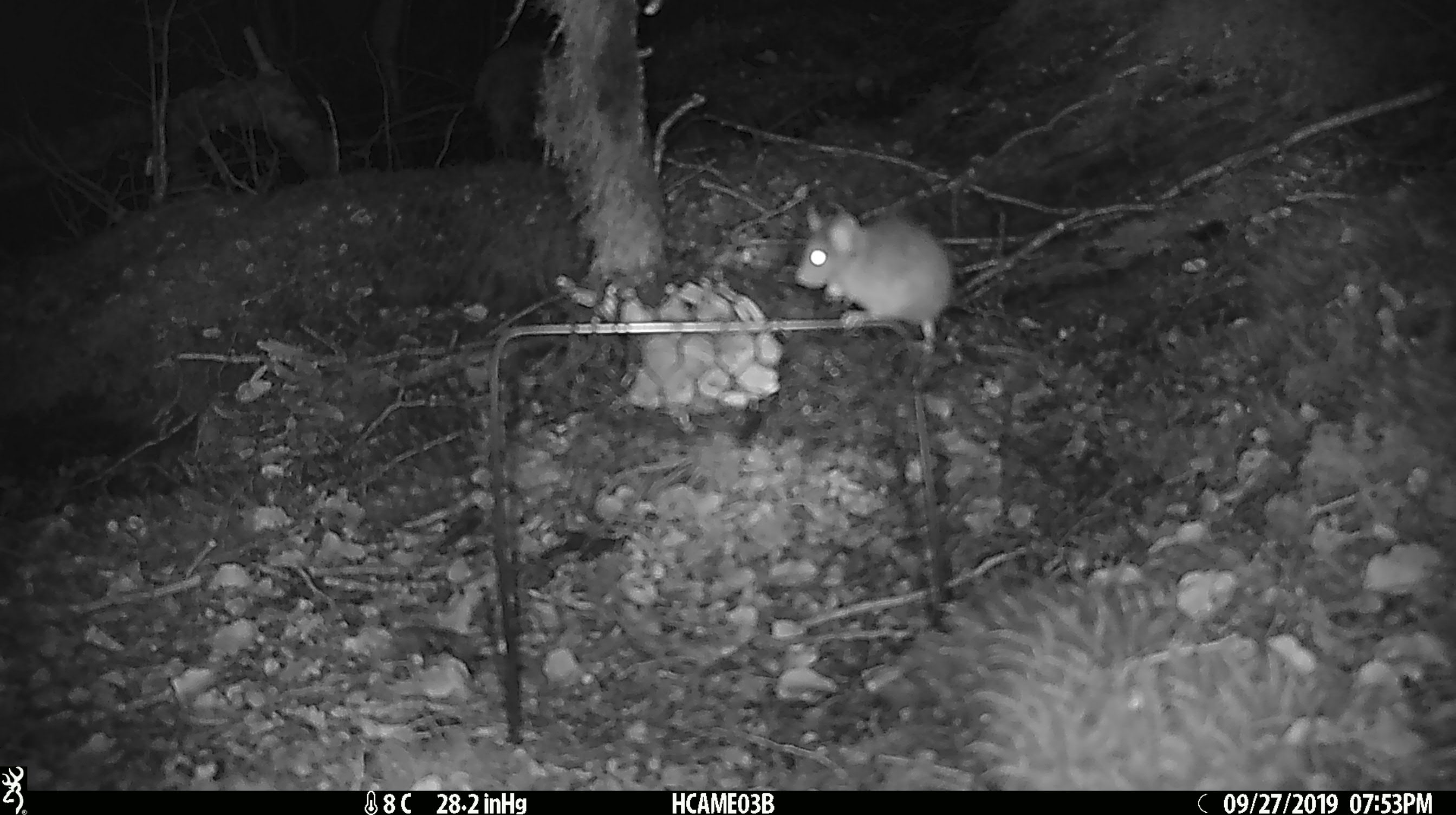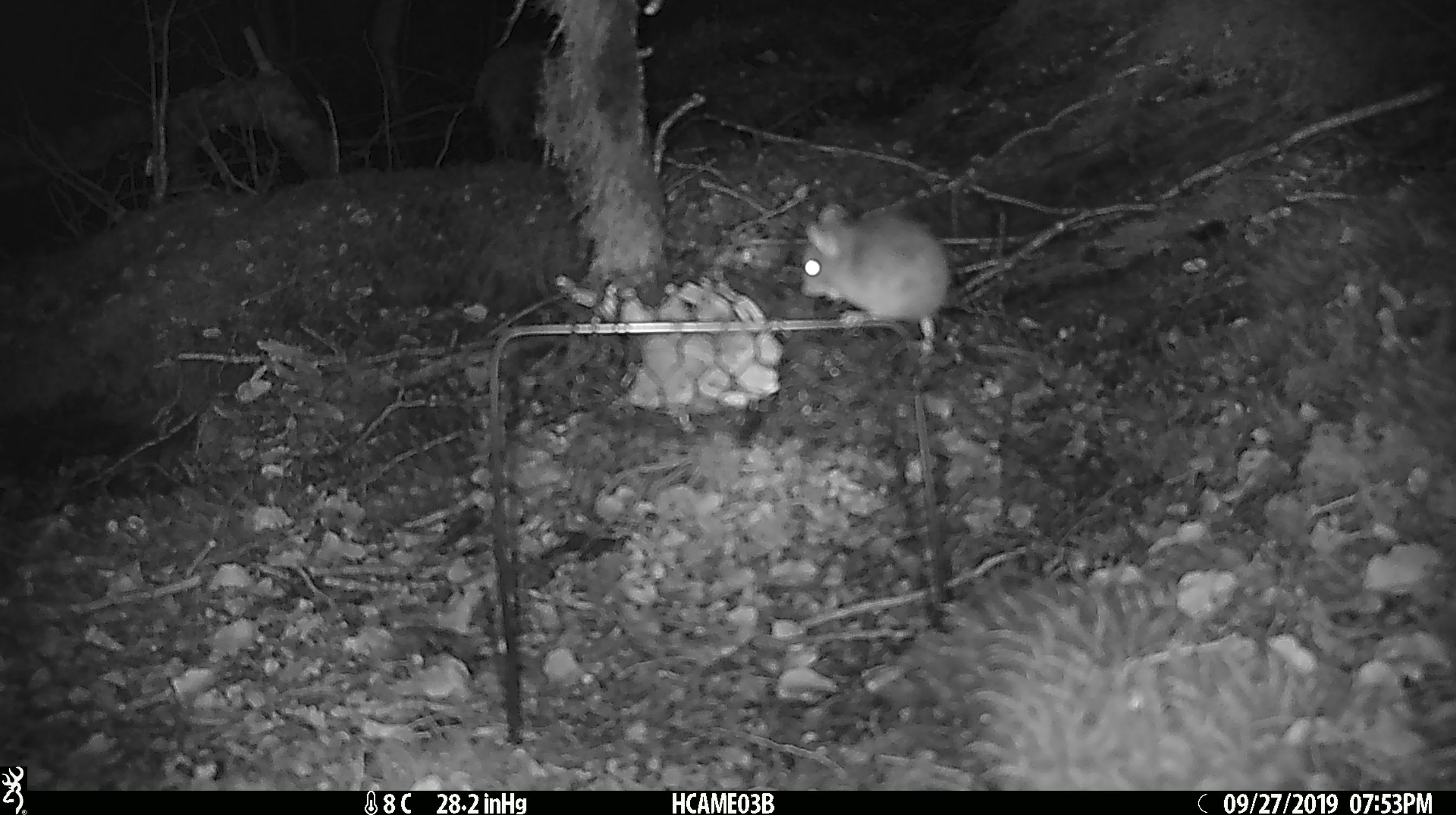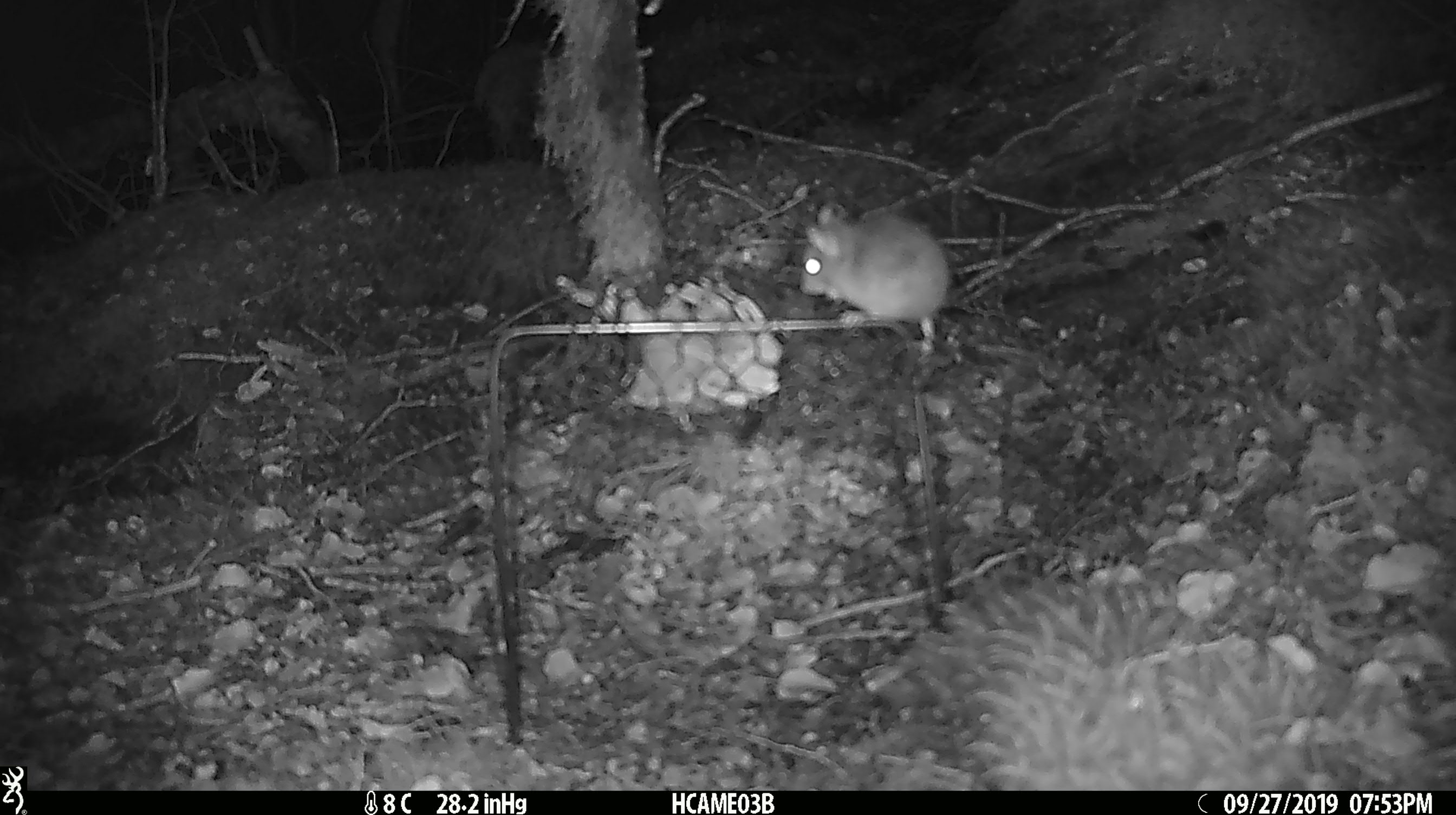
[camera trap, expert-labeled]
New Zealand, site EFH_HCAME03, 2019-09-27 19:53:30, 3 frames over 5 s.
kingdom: Animalia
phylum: Chordata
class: Mammalia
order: Rodentia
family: Muridae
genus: Mus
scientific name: Mus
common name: mouse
Mouse (Mus).